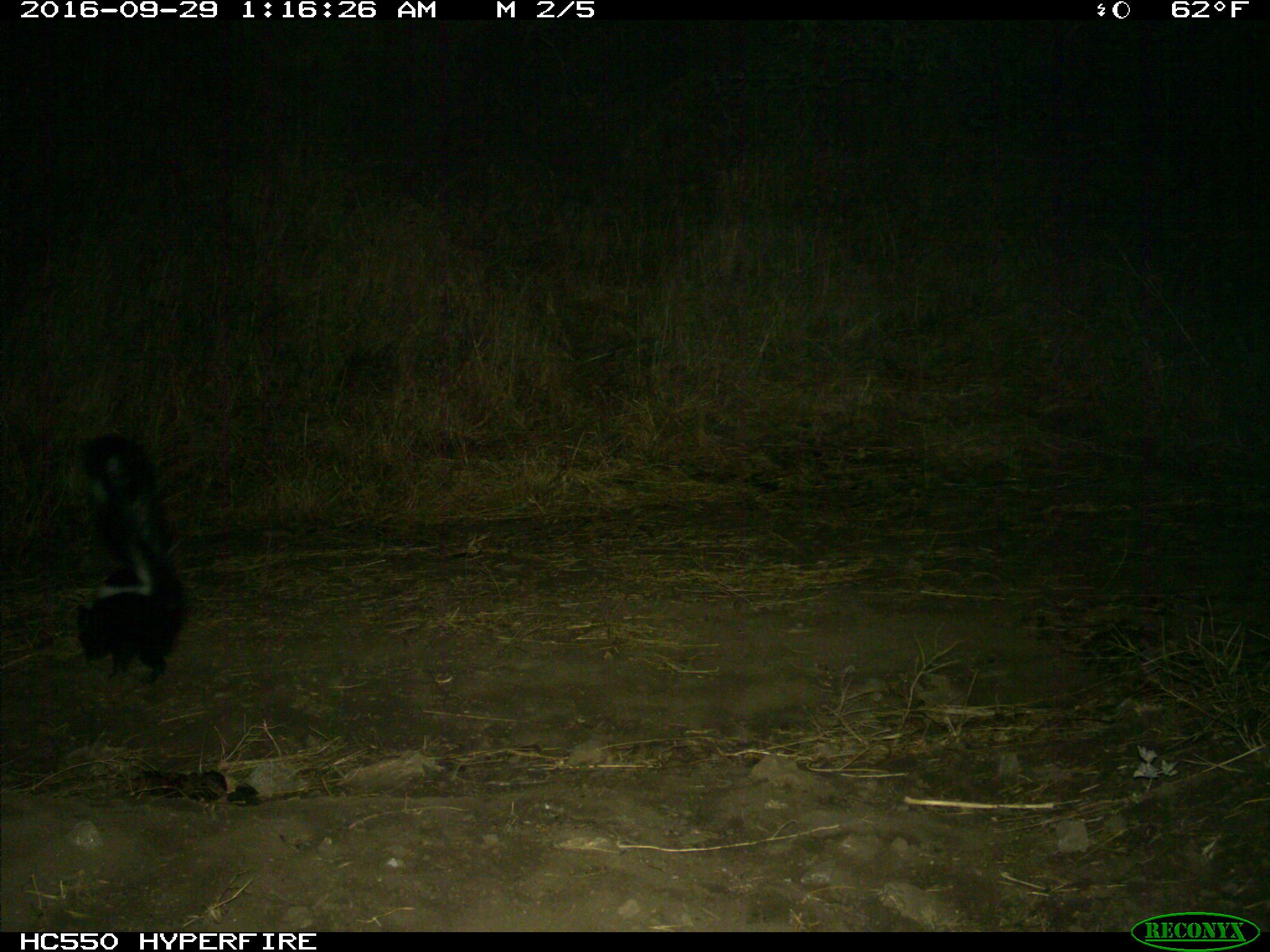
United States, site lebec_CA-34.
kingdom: Animalia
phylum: Chordata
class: Mammalia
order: Carnivora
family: Mephitidae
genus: Mephitis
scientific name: Mephitis mephitis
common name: striped skunk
Mephitis mephitis (striped skunk).